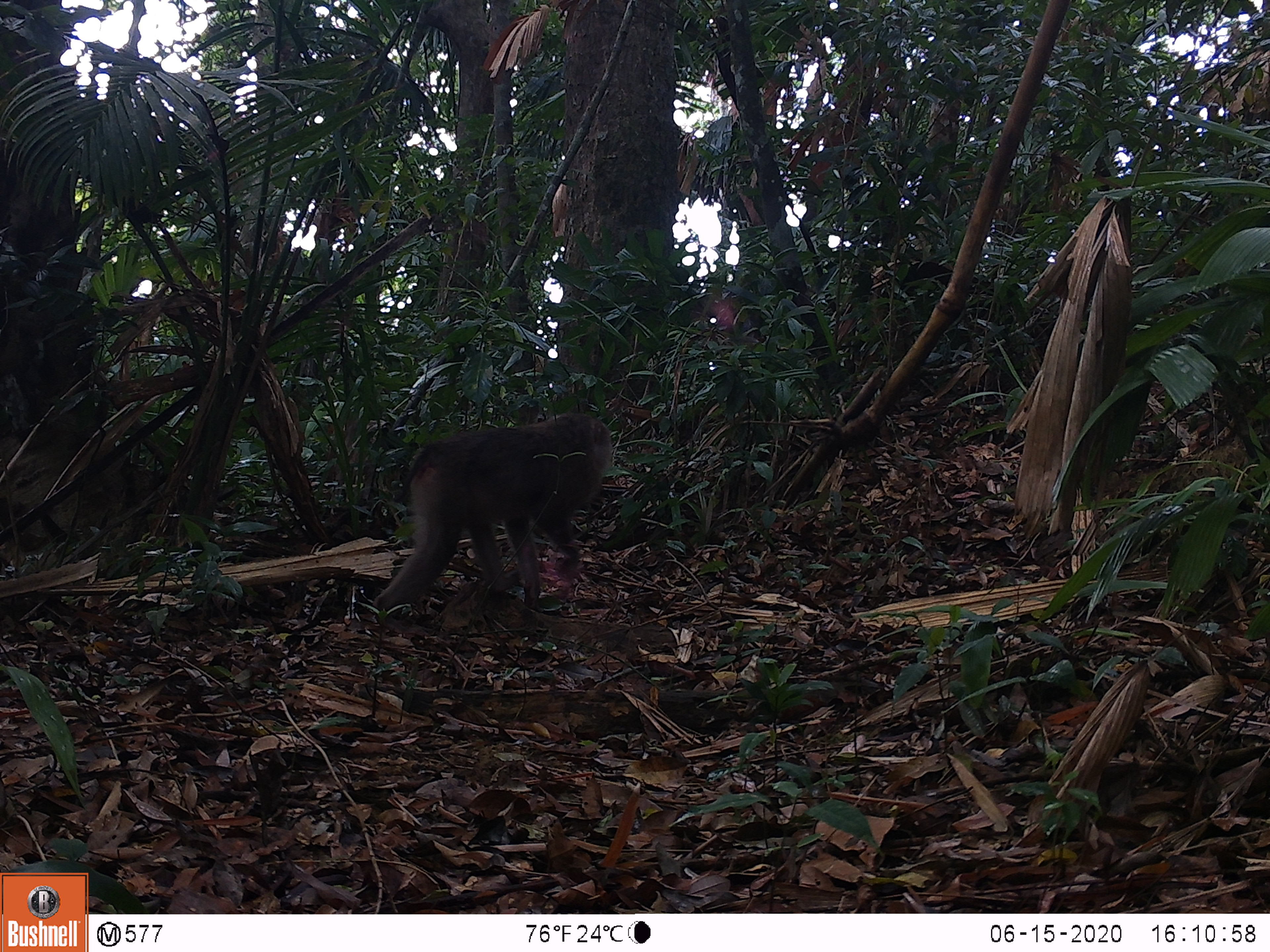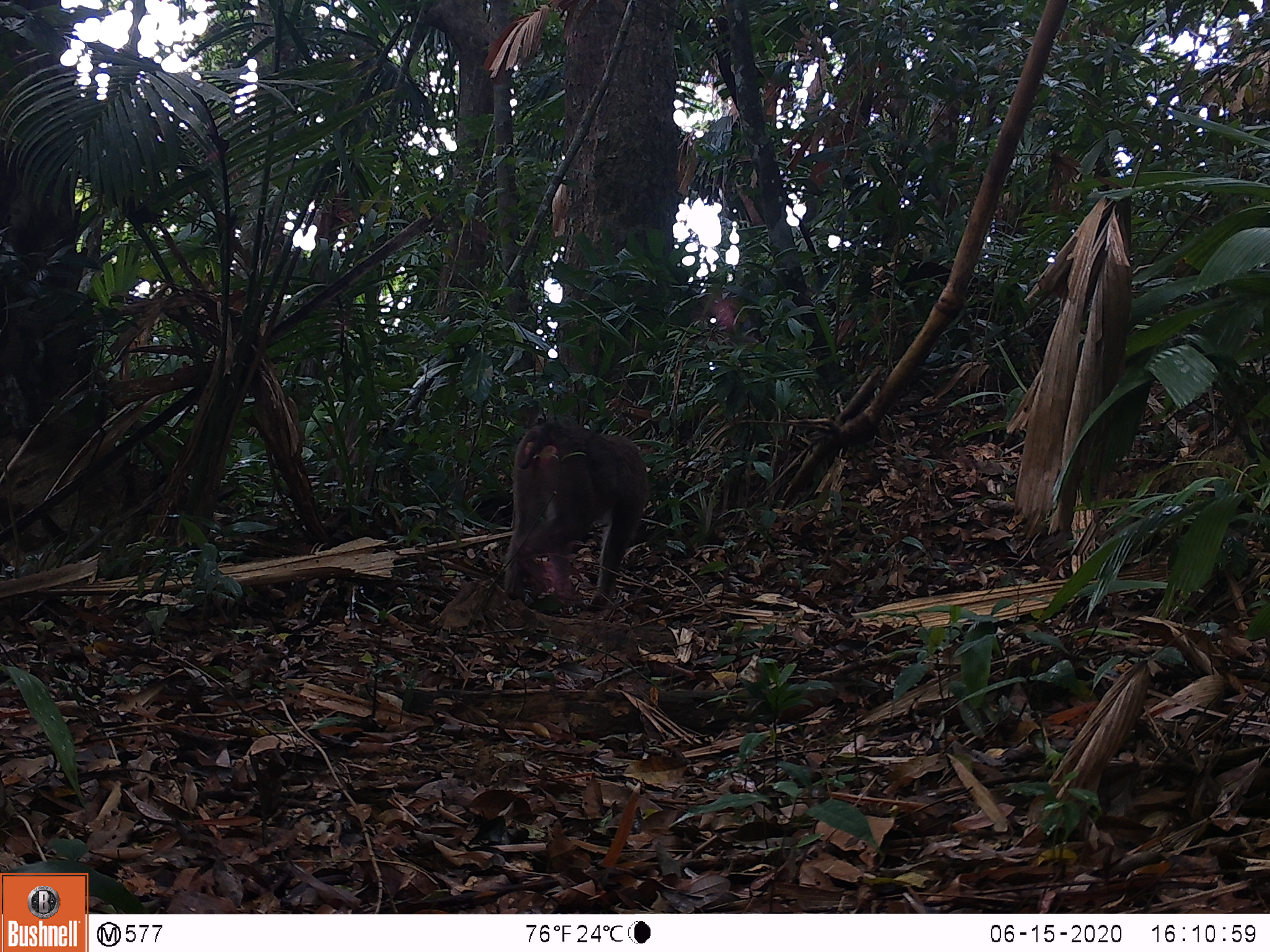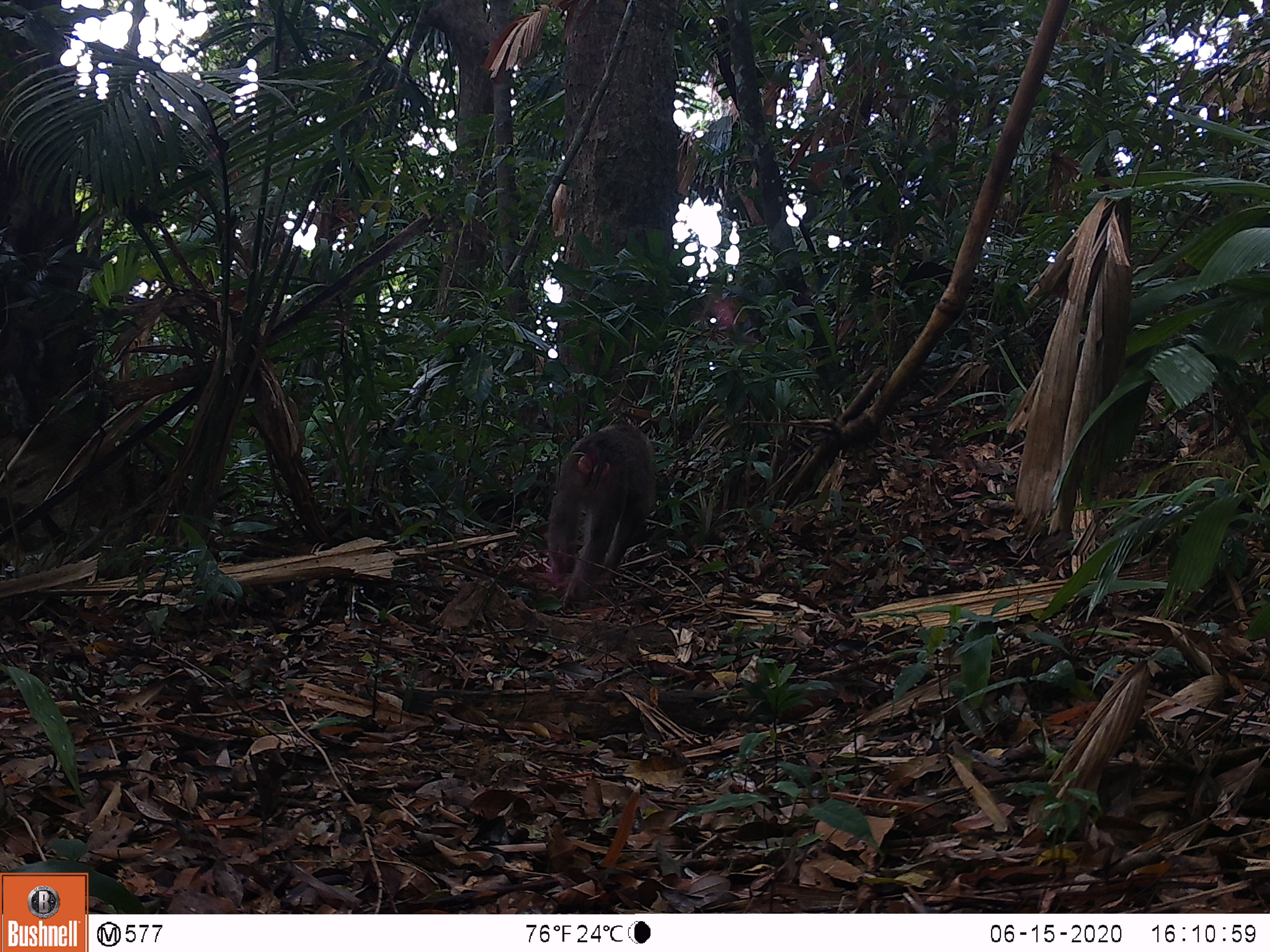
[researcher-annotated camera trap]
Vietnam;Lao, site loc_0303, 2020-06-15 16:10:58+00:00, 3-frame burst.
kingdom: Animalia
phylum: Chordata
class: Mammalia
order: Primates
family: Cercopithecidae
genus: Macaca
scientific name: Macaca nemestrina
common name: pig-tailed macaque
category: pig tailed macaque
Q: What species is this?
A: Pig tailed macaque (pig-tailed macaque) (Macaca nemestrina).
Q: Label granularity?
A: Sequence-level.